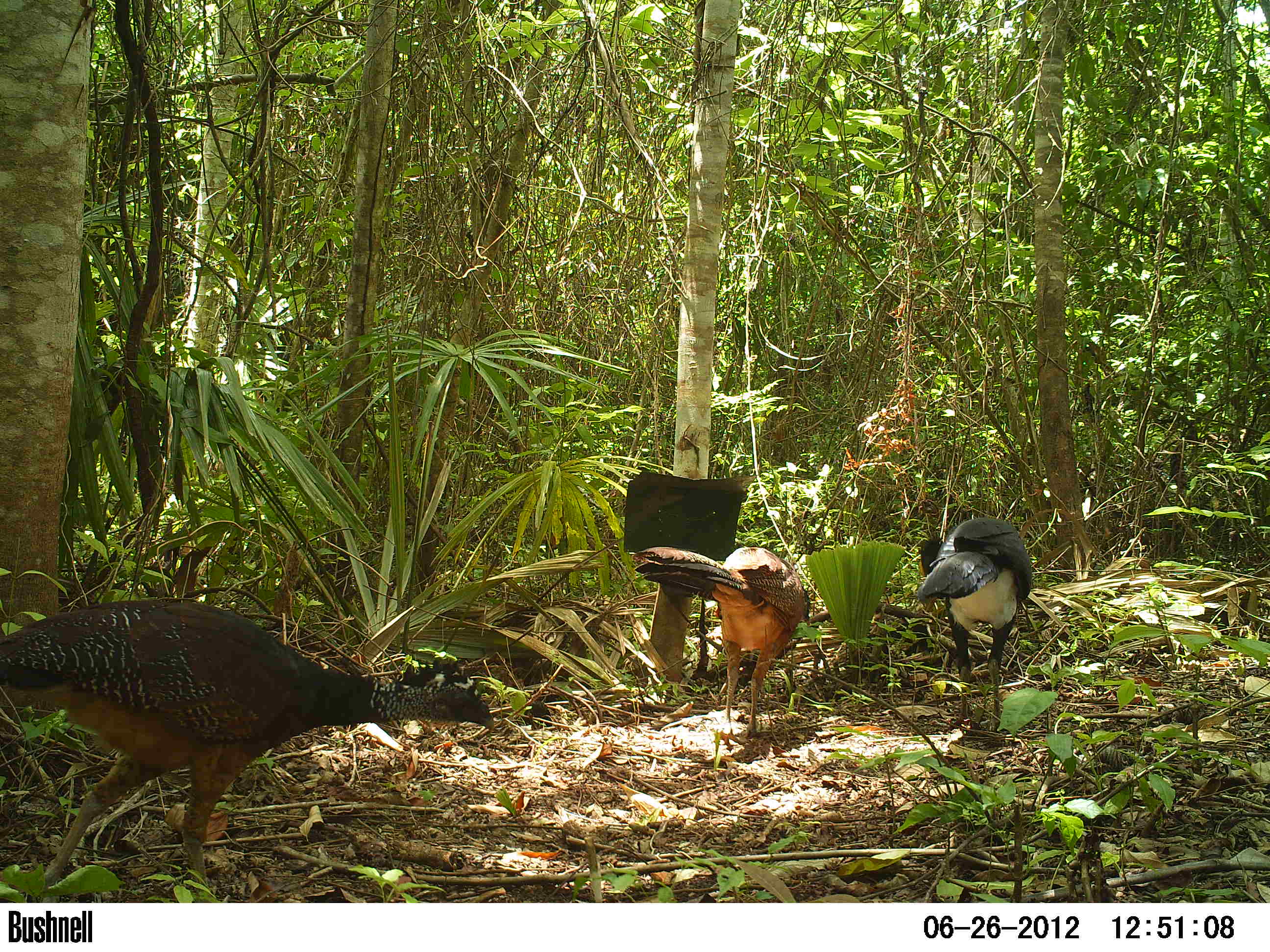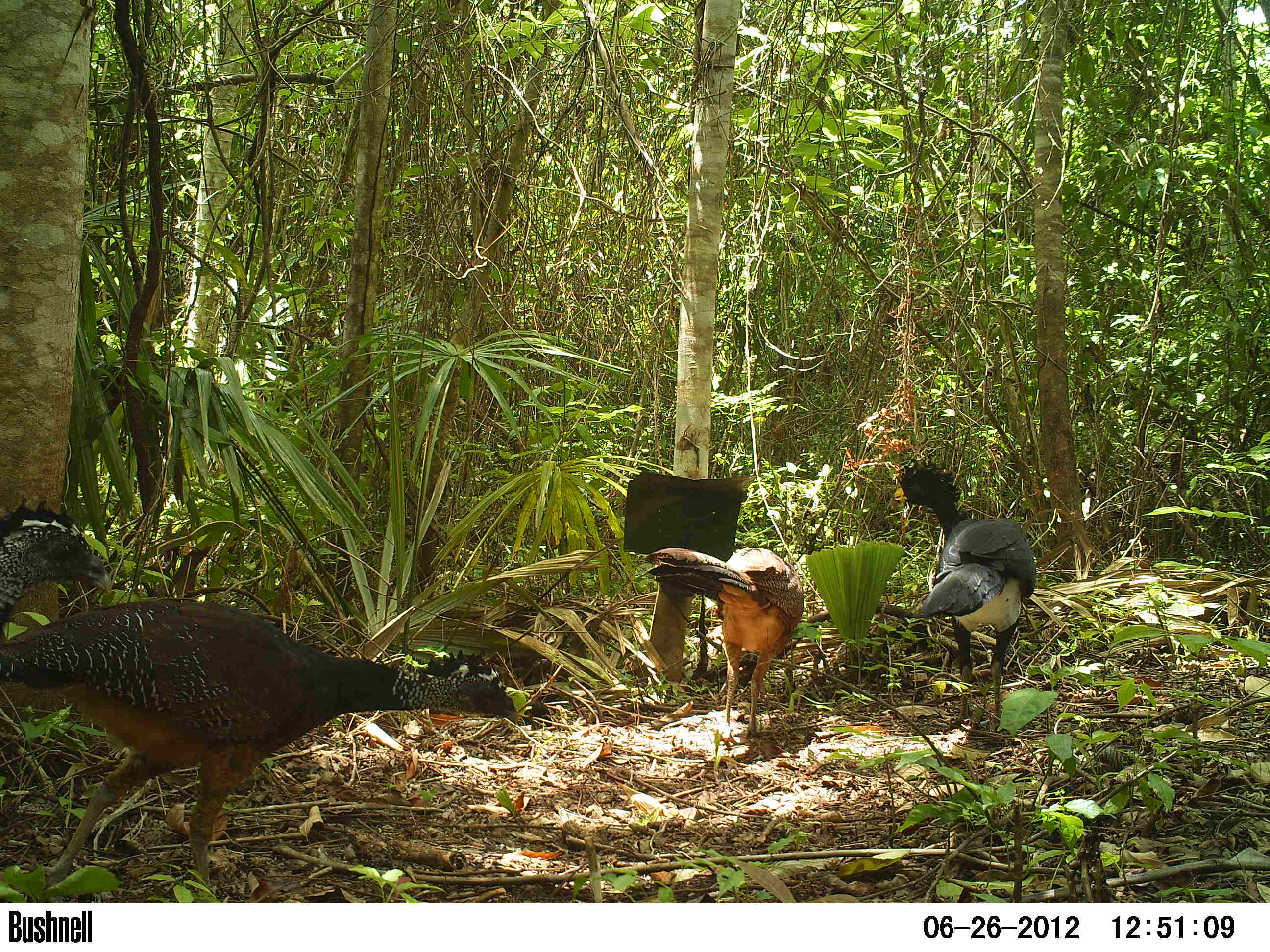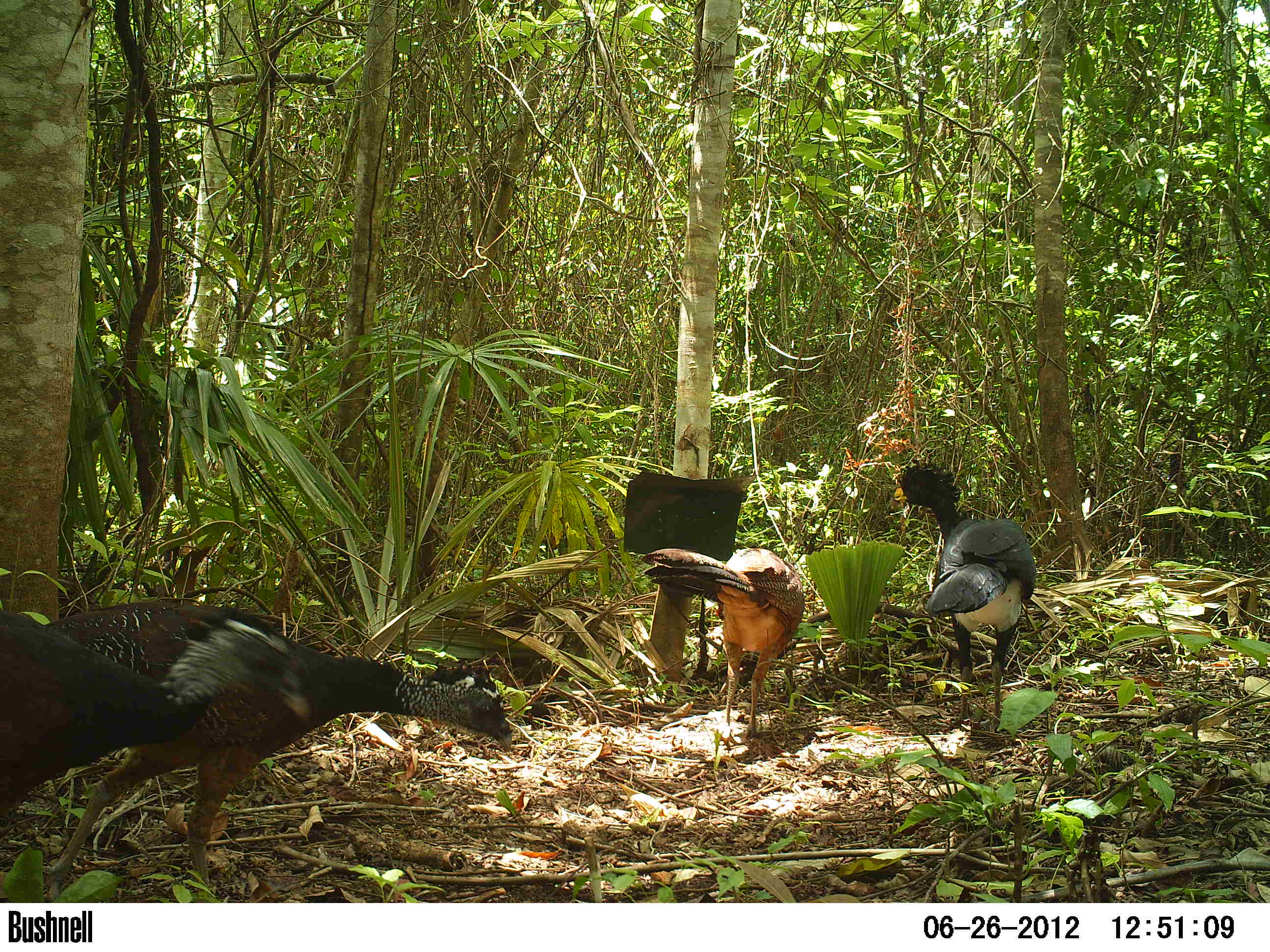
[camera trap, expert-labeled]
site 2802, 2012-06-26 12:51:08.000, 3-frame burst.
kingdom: Animalia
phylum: Chordata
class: Aves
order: Galliformes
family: Cracidae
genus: Crax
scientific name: Crax rubra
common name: great curassow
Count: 4.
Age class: adult.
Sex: male.